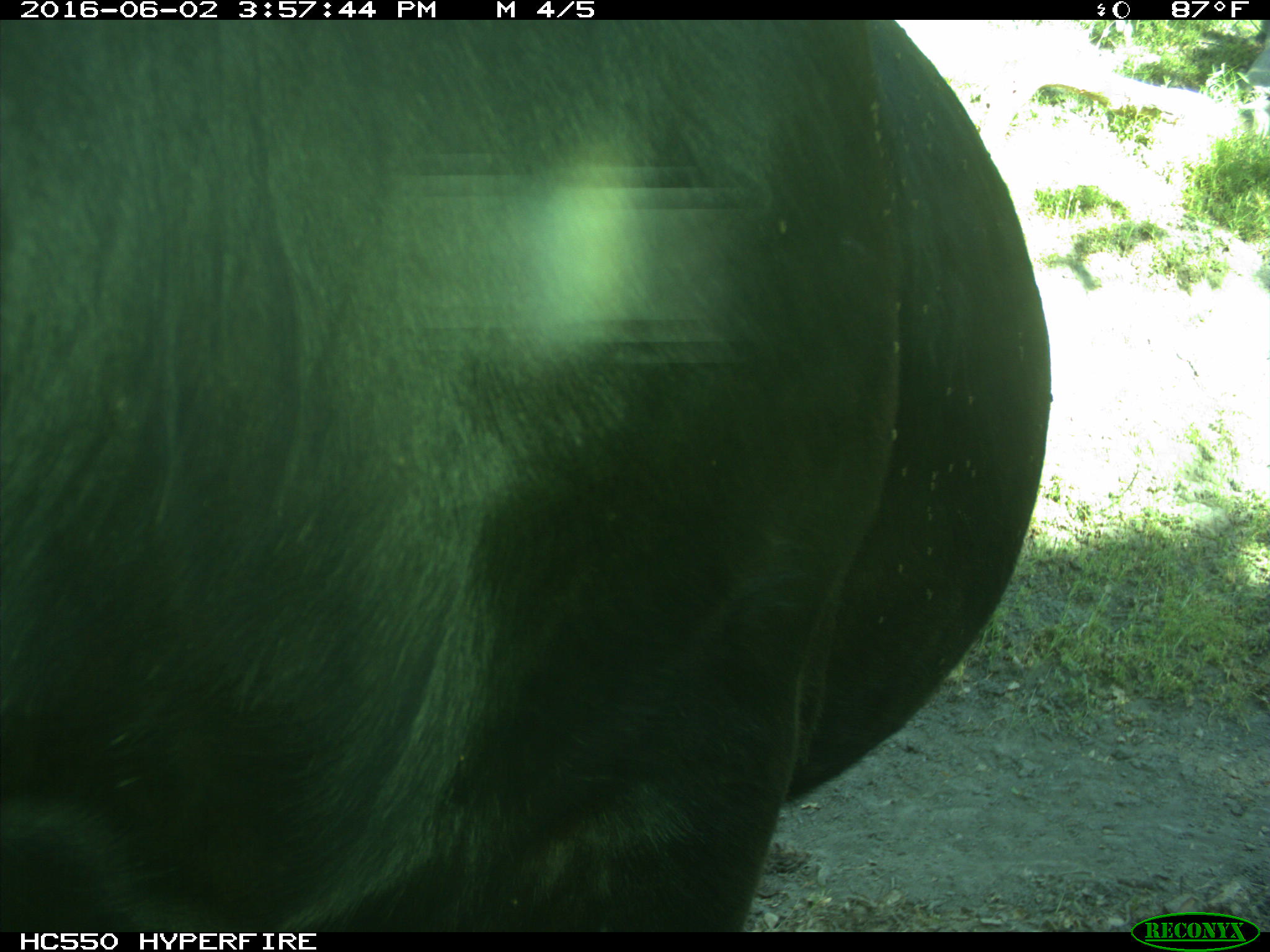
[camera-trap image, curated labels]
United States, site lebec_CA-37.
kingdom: Animalia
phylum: Chordata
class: Mammalia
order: Artiodactyla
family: Bovidae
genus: Bos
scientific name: Bos taurus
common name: domestic cow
Bos taurus (domestic cow).